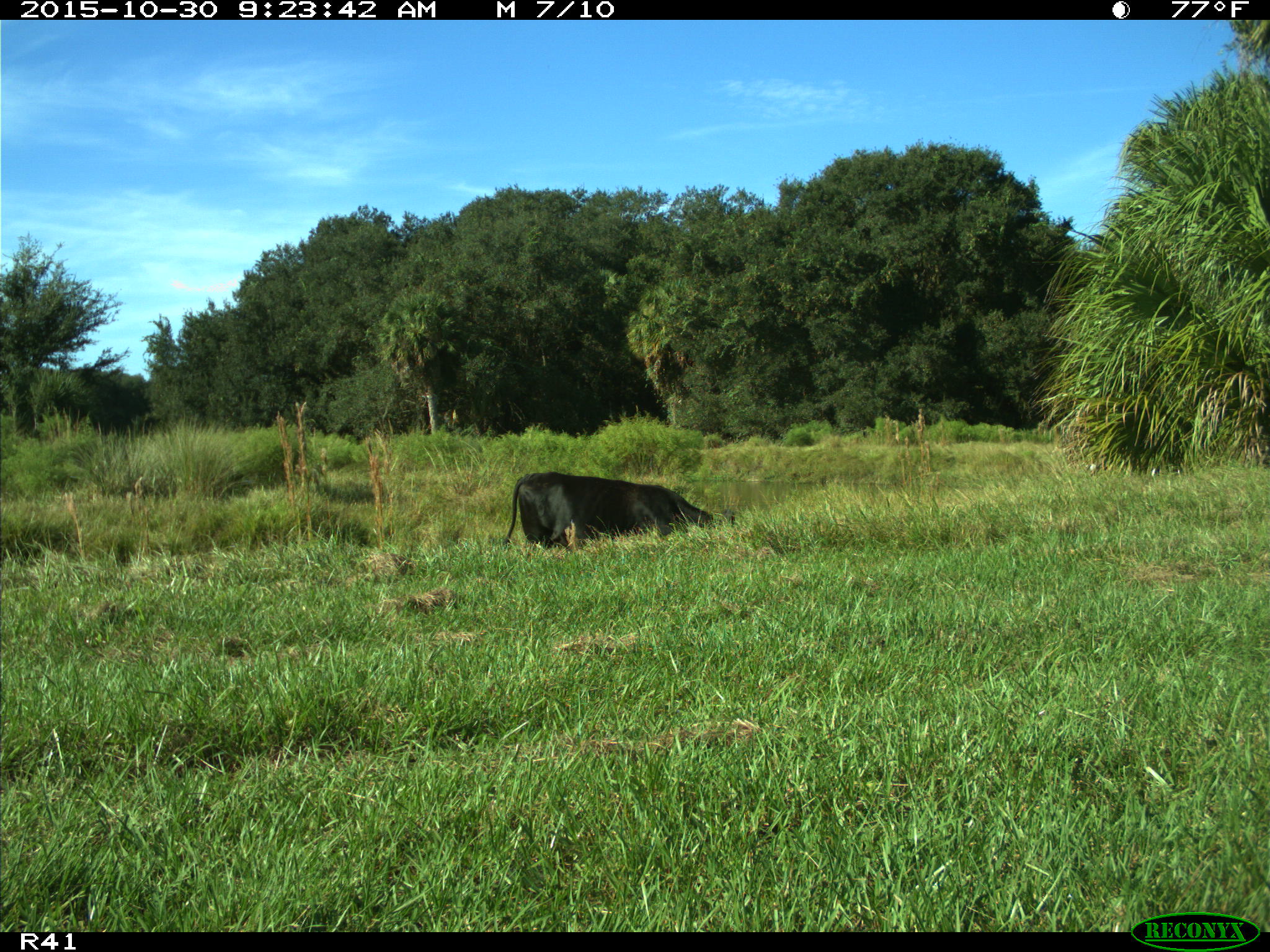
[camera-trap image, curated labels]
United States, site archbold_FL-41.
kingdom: Animalia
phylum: Chordata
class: Mammalia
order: Artiodactyla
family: Bovidae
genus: Bos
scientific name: Bos taurus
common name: domestic cow